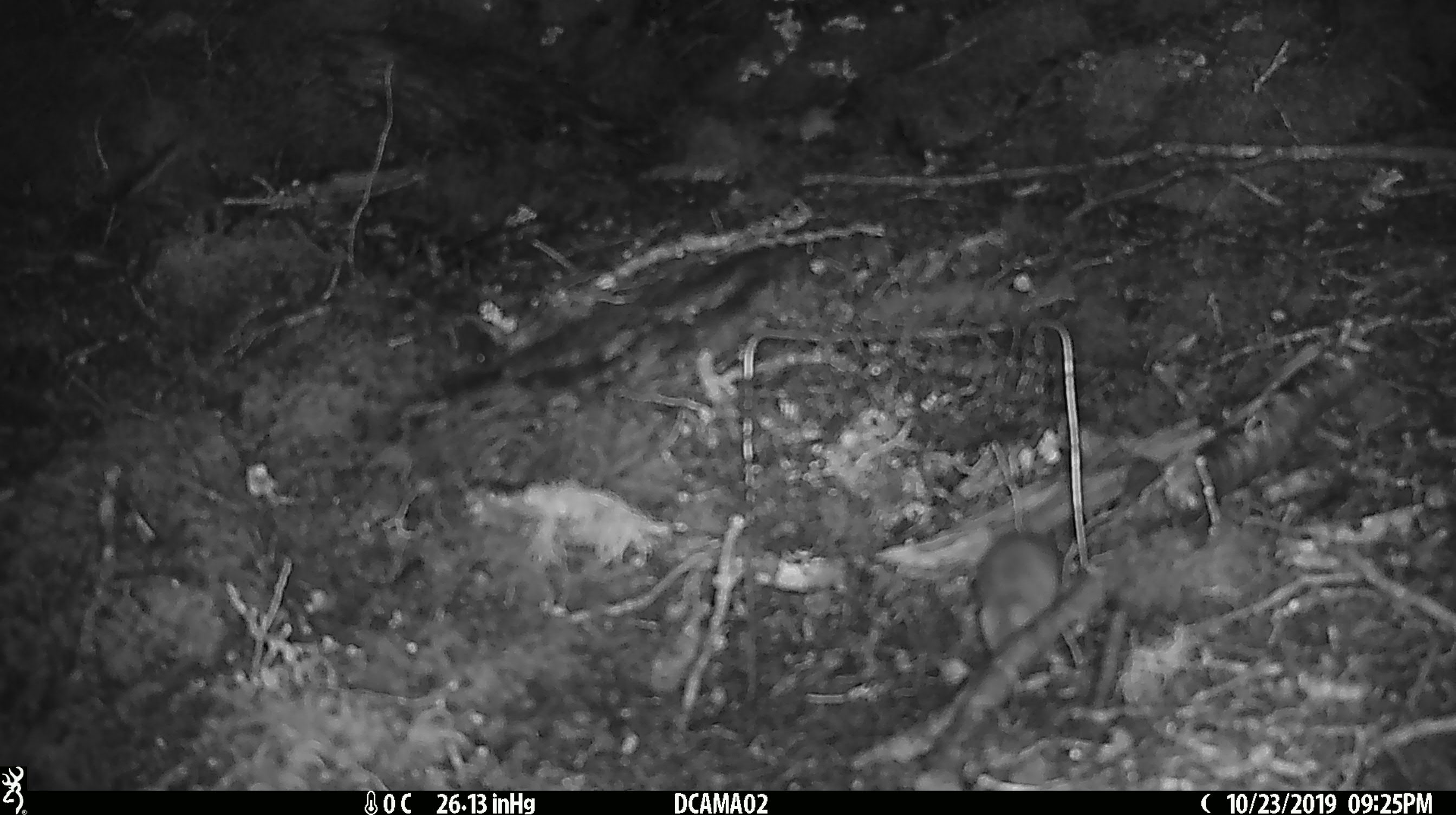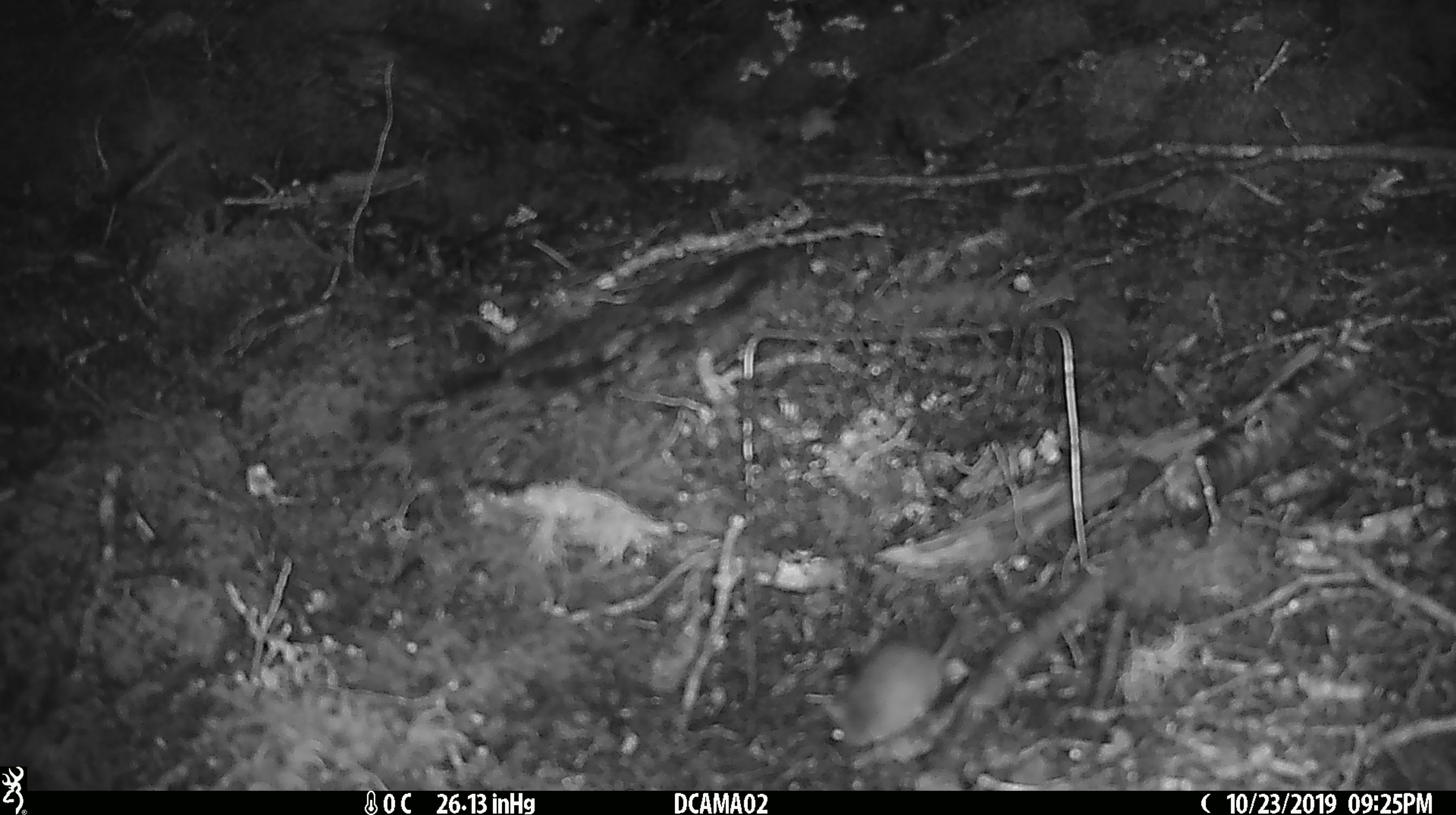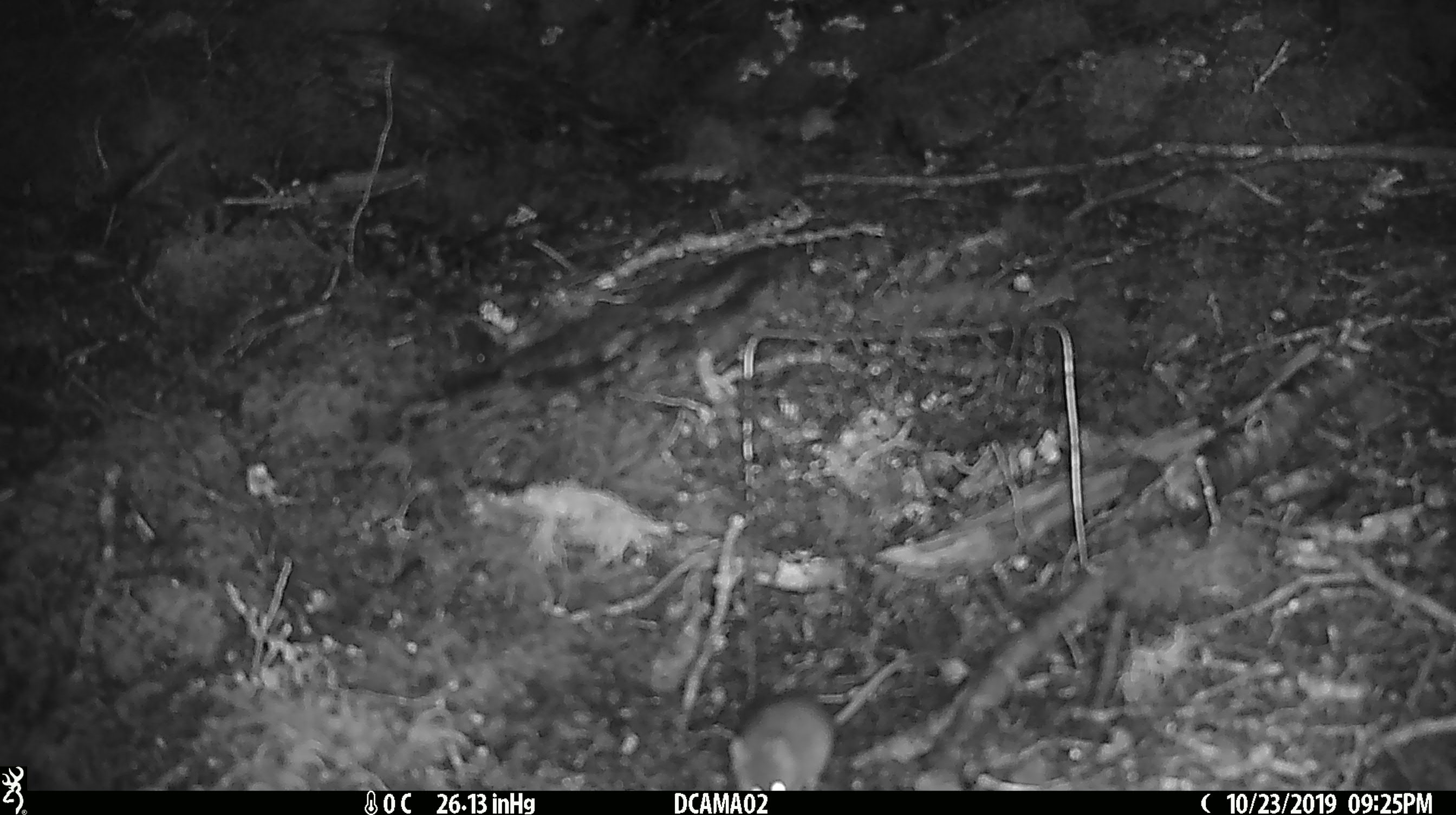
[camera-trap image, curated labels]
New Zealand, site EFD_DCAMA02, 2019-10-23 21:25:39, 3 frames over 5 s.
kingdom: Animalia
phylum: Chordata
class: Mammalia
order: Rodentia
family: Muridae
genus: Mus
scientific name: Mus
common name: mouse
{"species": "mouse (Mus)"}